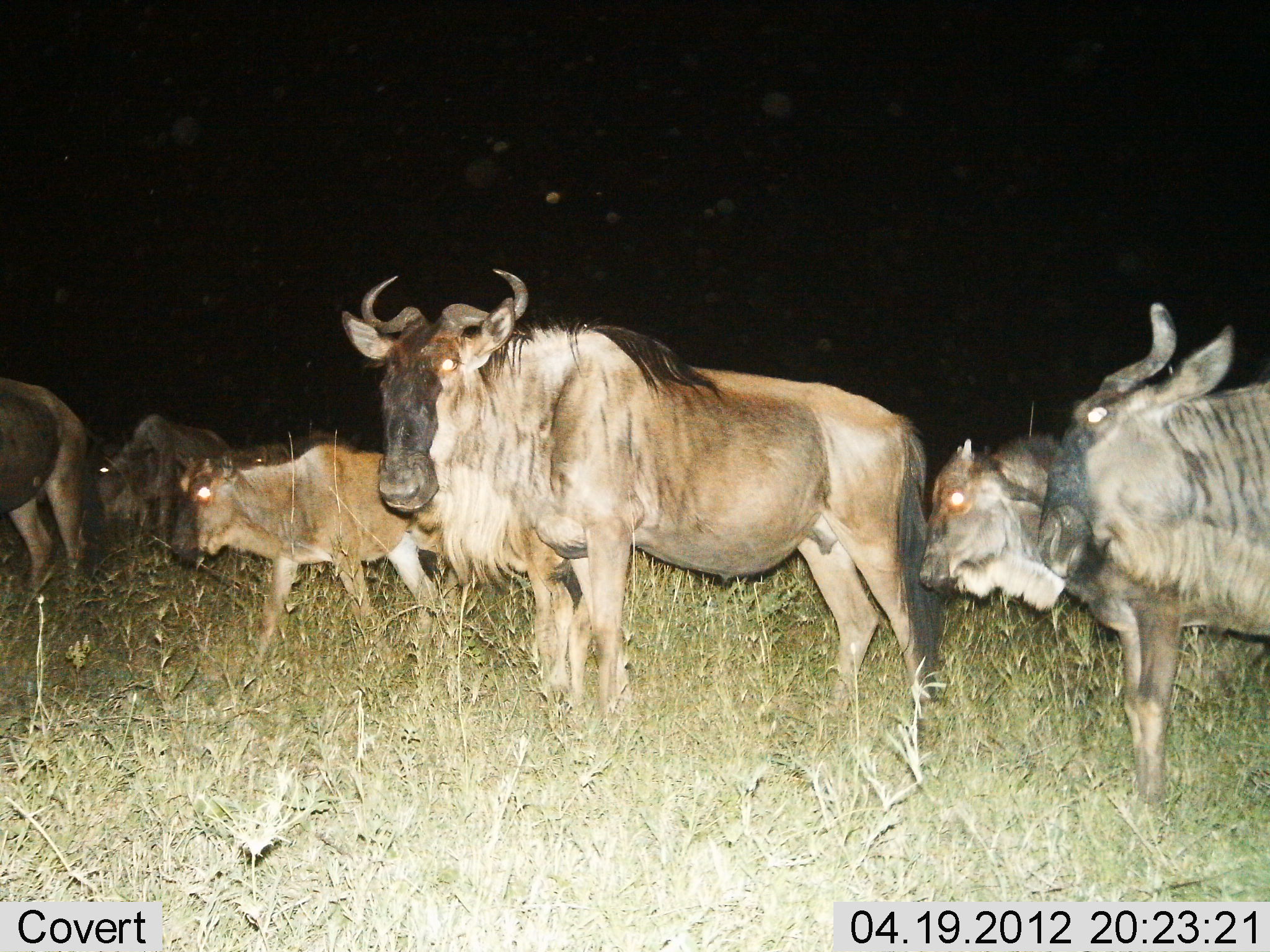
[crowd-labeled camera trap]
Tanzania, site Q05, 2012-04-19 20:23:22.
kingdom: Animalia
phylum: Chordata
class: Mammalia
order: Artiodactyla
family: Bovidae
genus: Connochaetes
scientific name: Connochaetes taurinus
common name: blue wildebeest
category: wildebeest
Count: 6.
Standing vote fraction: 70%.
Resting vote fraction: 0%.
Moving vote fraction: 45%.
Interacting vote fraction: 5%.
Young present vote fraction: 60%.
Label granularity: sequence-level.